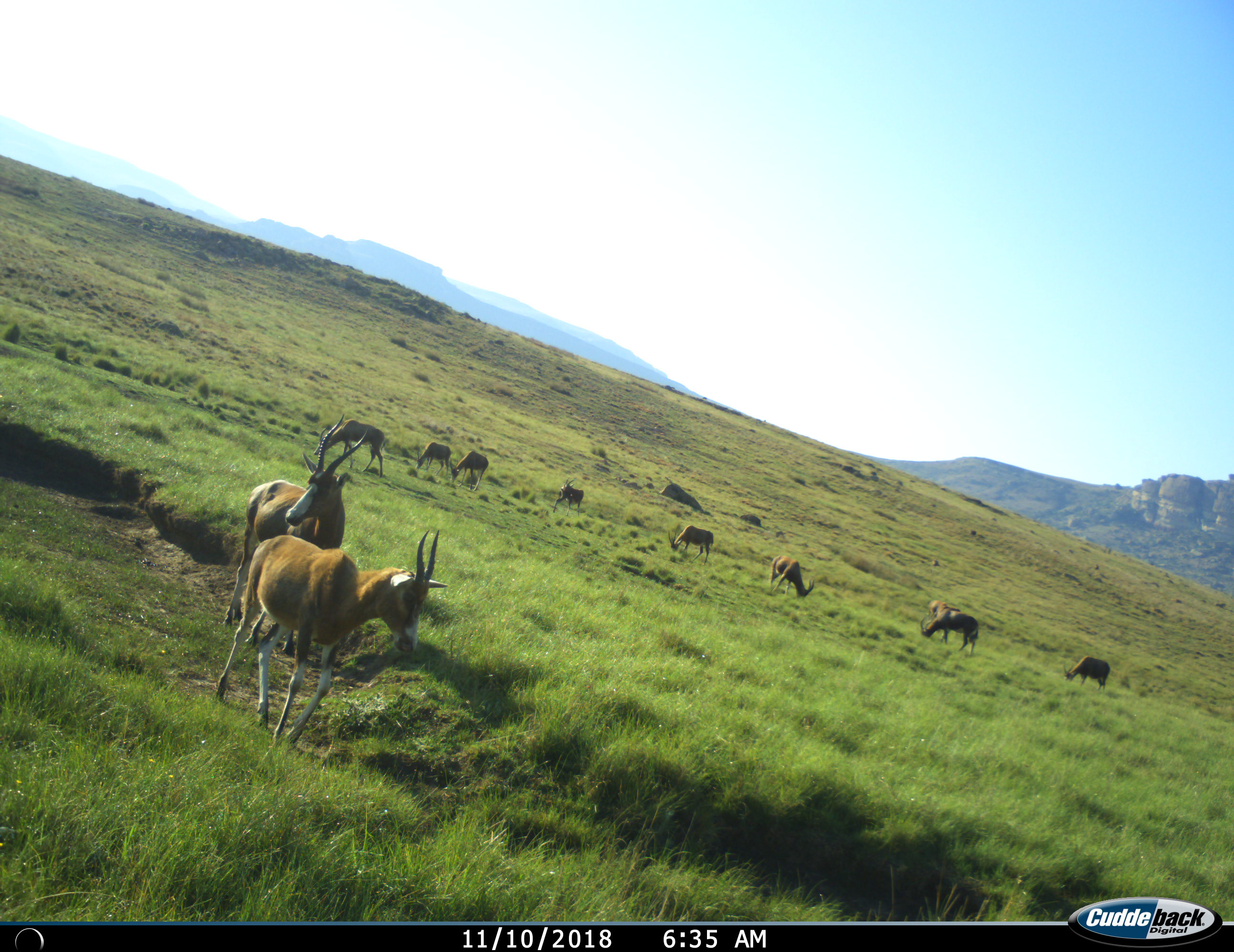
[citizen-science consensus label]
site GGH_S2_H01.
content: unidentified animal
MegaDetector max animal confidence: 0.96